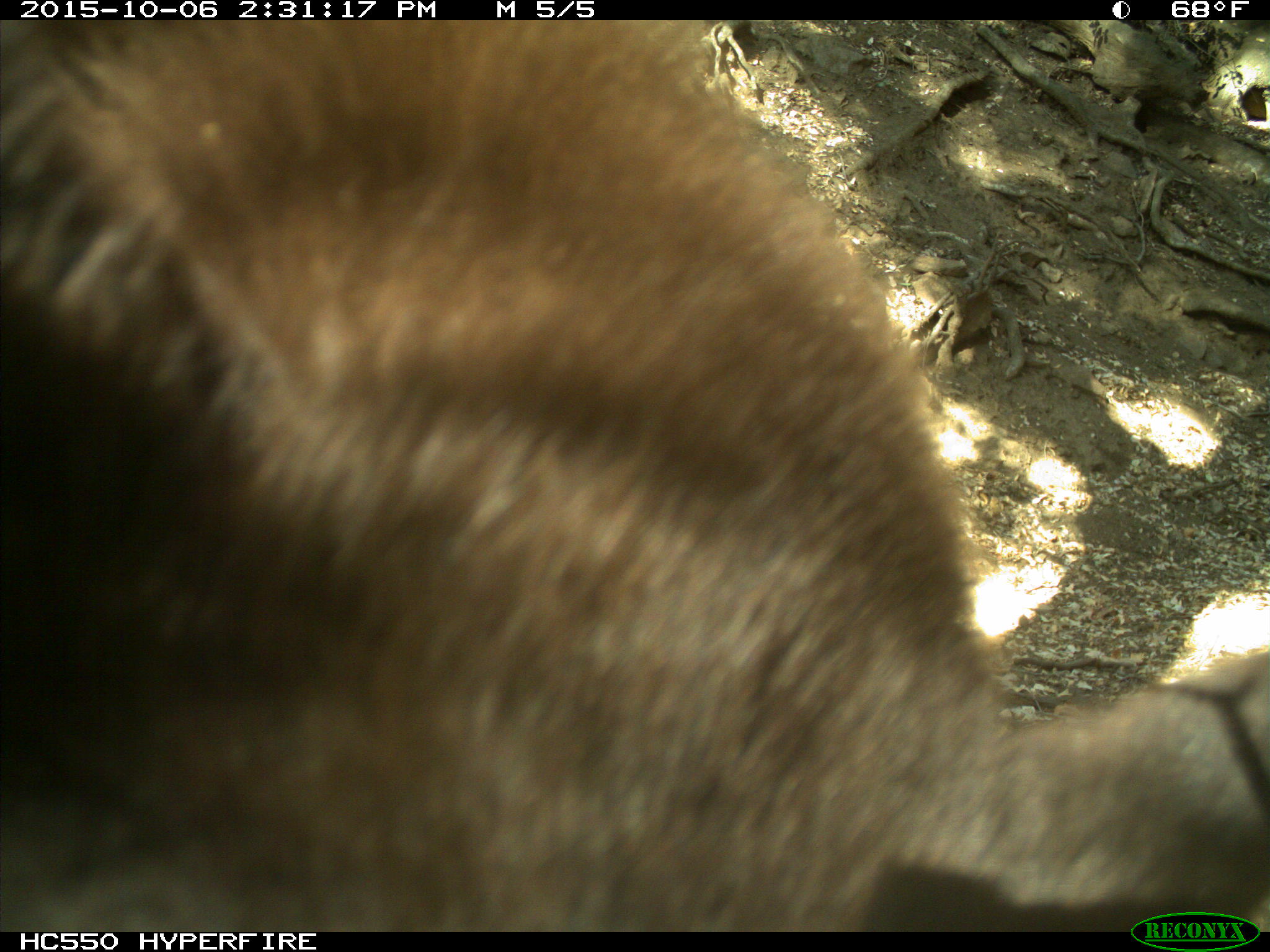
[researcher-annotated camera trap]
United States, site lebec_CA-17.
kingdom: Animalia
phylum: Chordata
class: Mammalia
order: Carnivora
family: Ursidae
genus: Ursus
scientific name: Ursus americanus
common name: american black bear